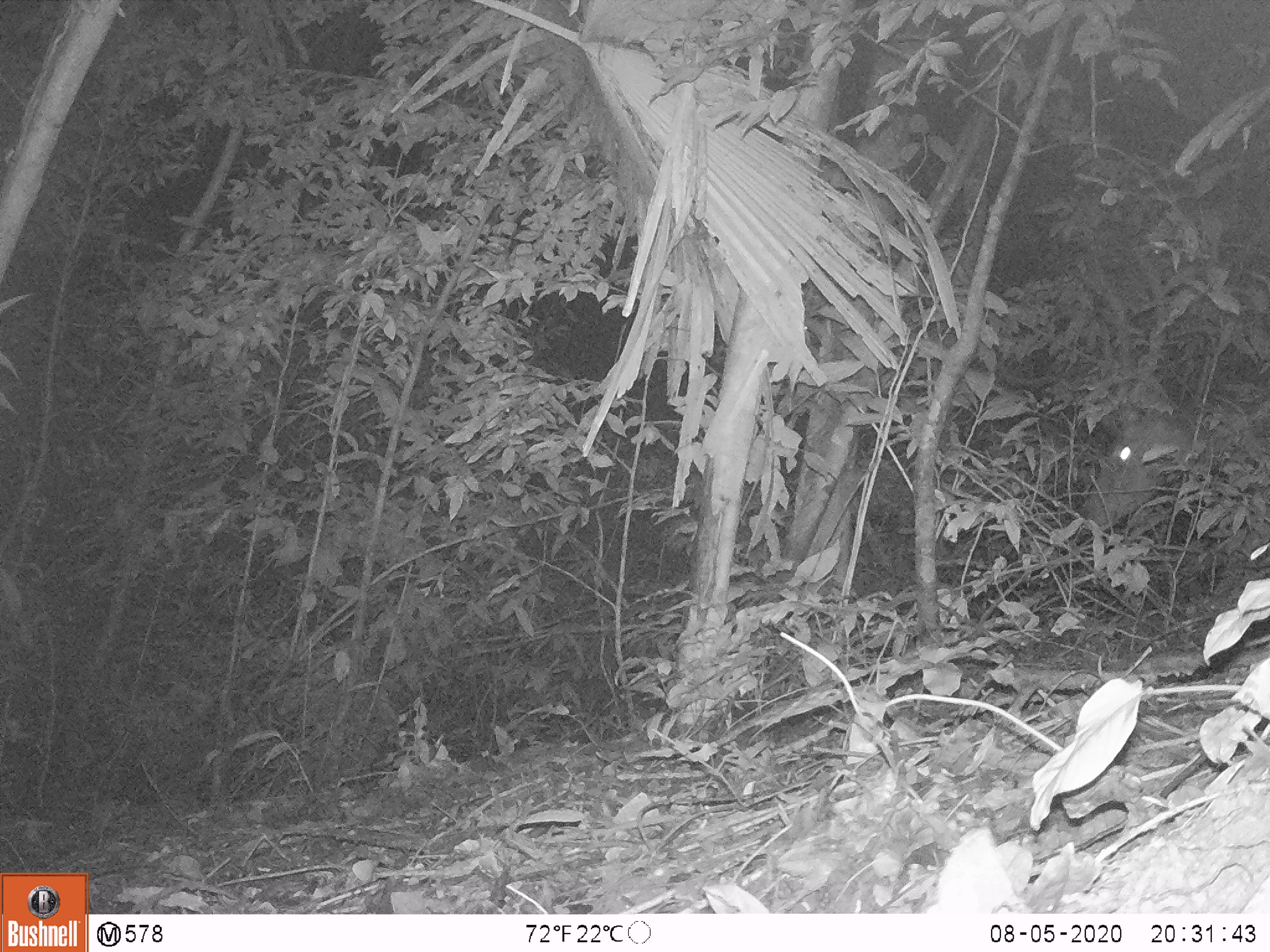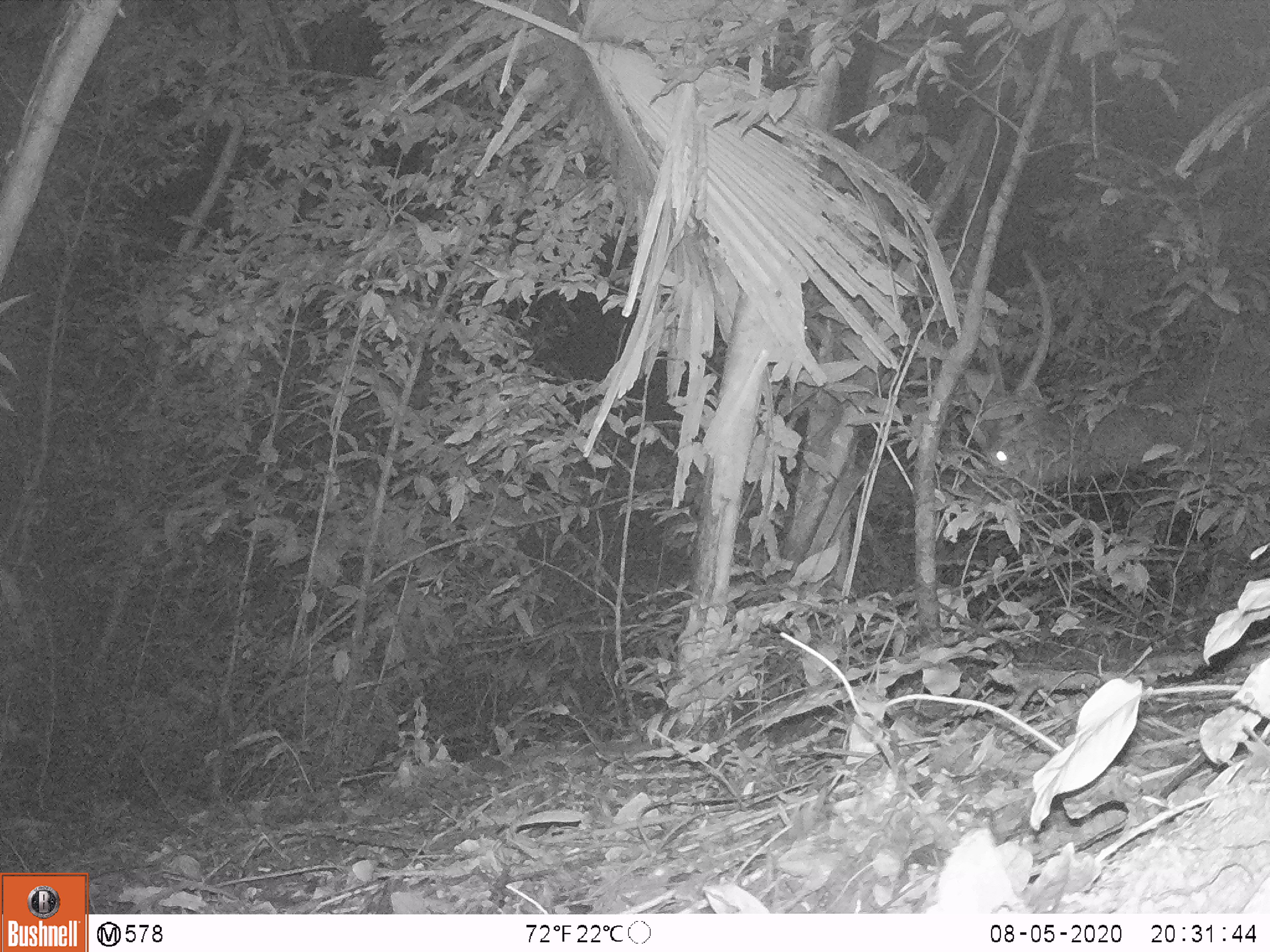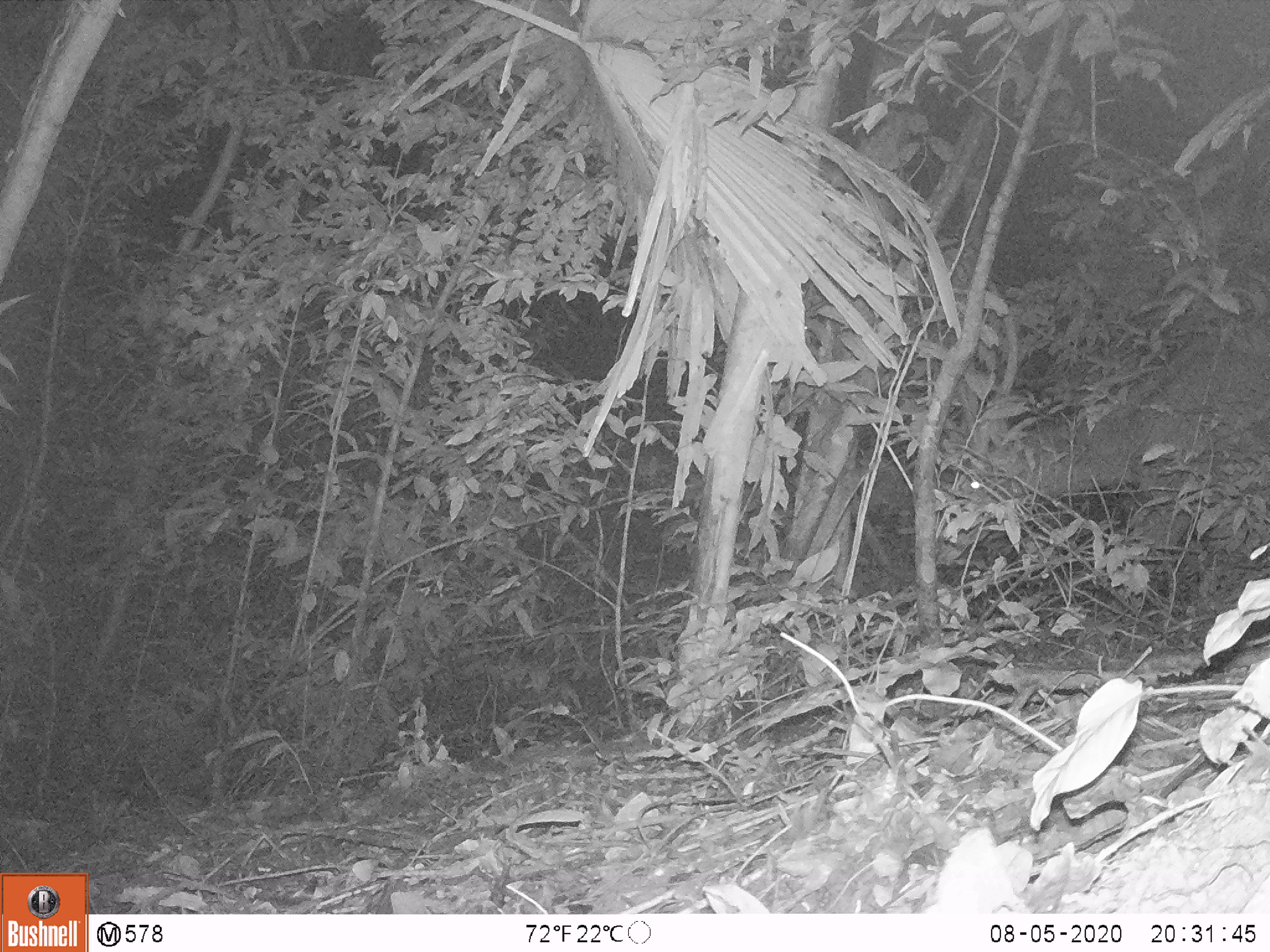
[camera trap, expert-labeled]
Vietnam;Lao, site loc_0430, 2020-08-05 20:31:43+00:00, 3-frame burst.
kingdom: Animalia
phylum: Chordata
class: Mammalia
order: Artiodactyla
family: Cervidae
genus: Rusa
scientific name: Rusa unicolor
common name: sambar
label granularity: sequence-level